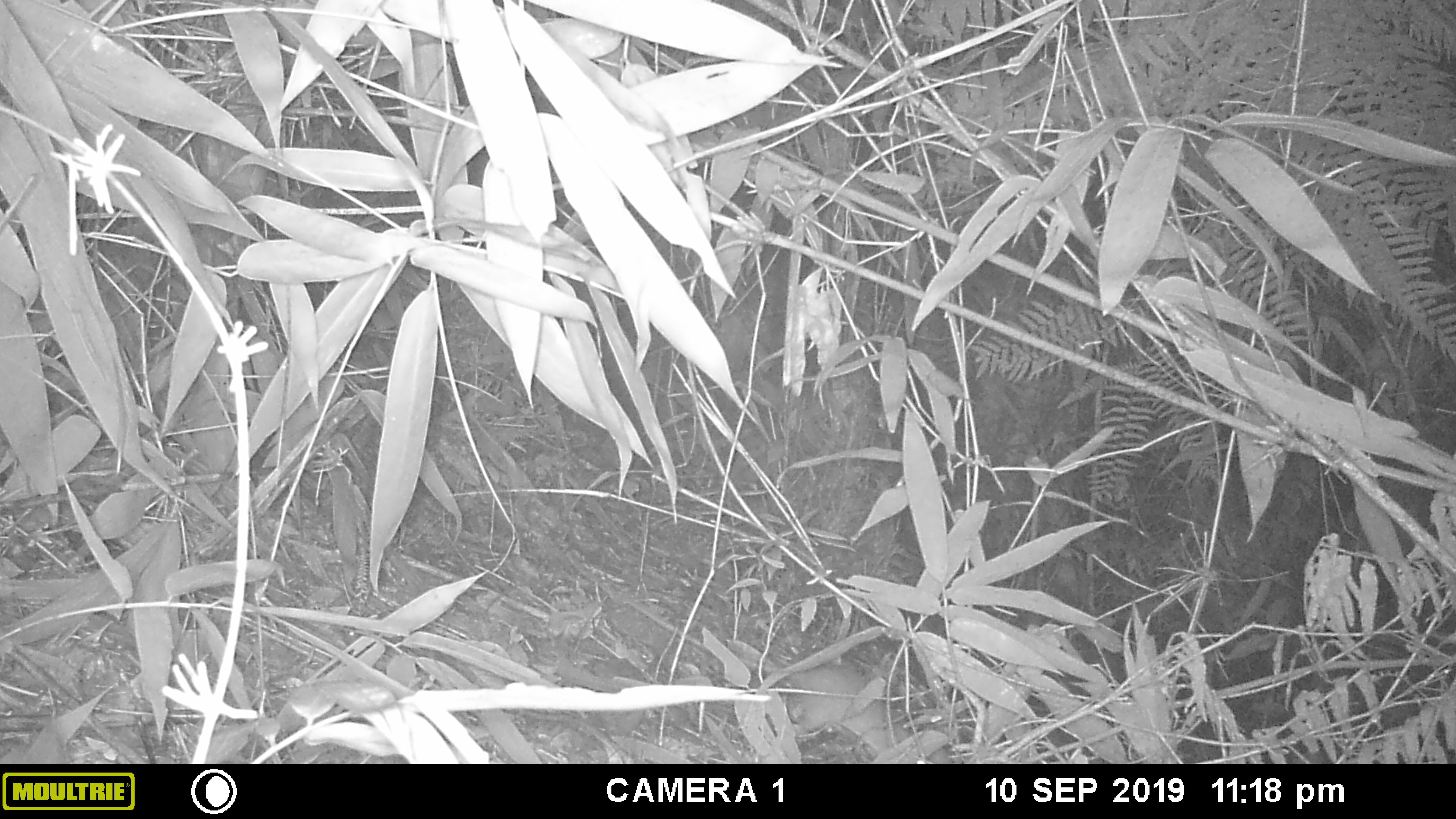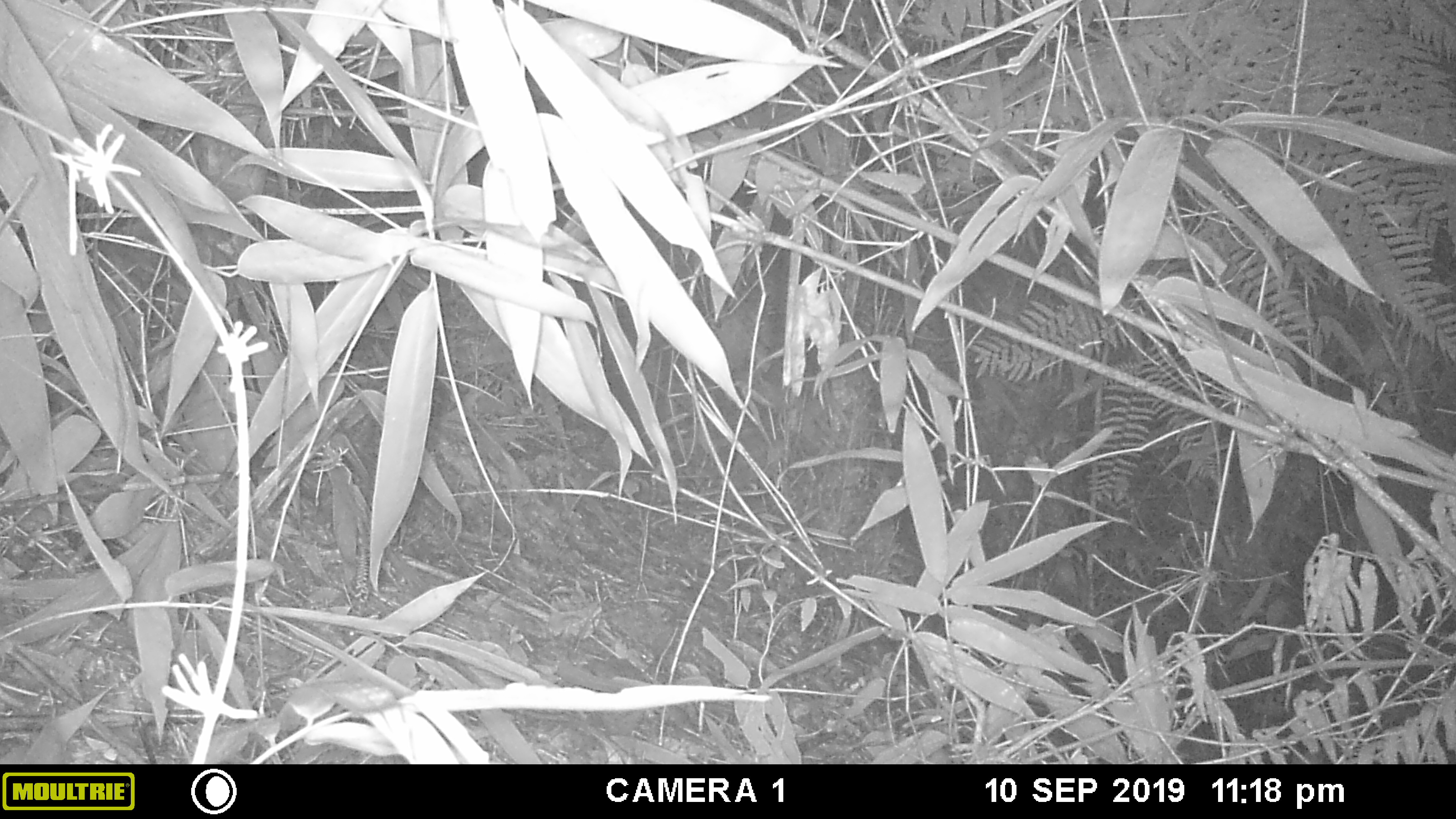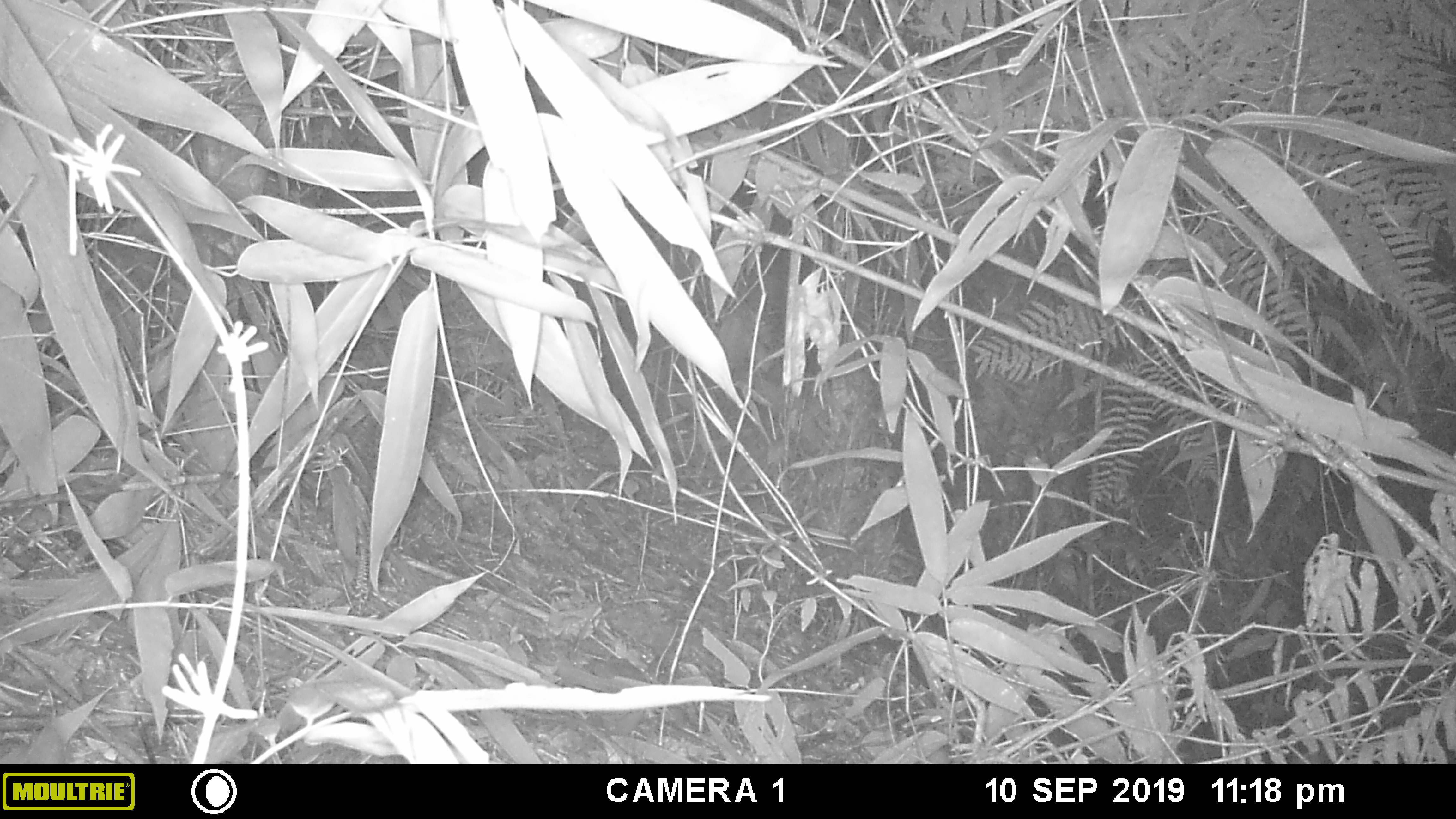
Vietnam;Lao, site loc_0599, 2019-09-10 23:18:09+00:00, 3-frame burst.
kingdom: Animalia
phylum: Chordata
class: Mammalia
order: Rodentia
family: Muridae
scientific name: Muridae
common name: old-world mice and rats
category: unidentified murid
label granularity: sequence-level